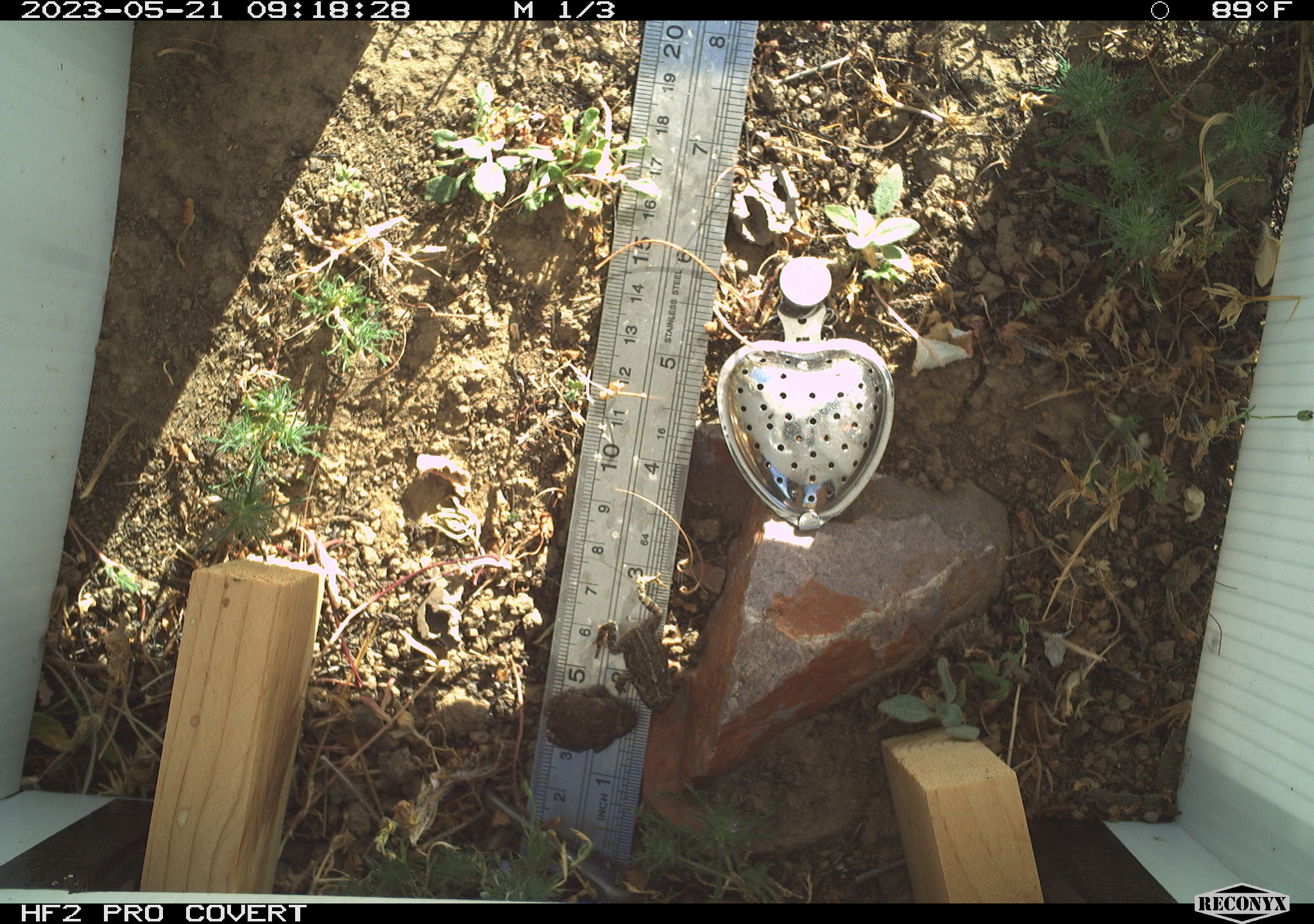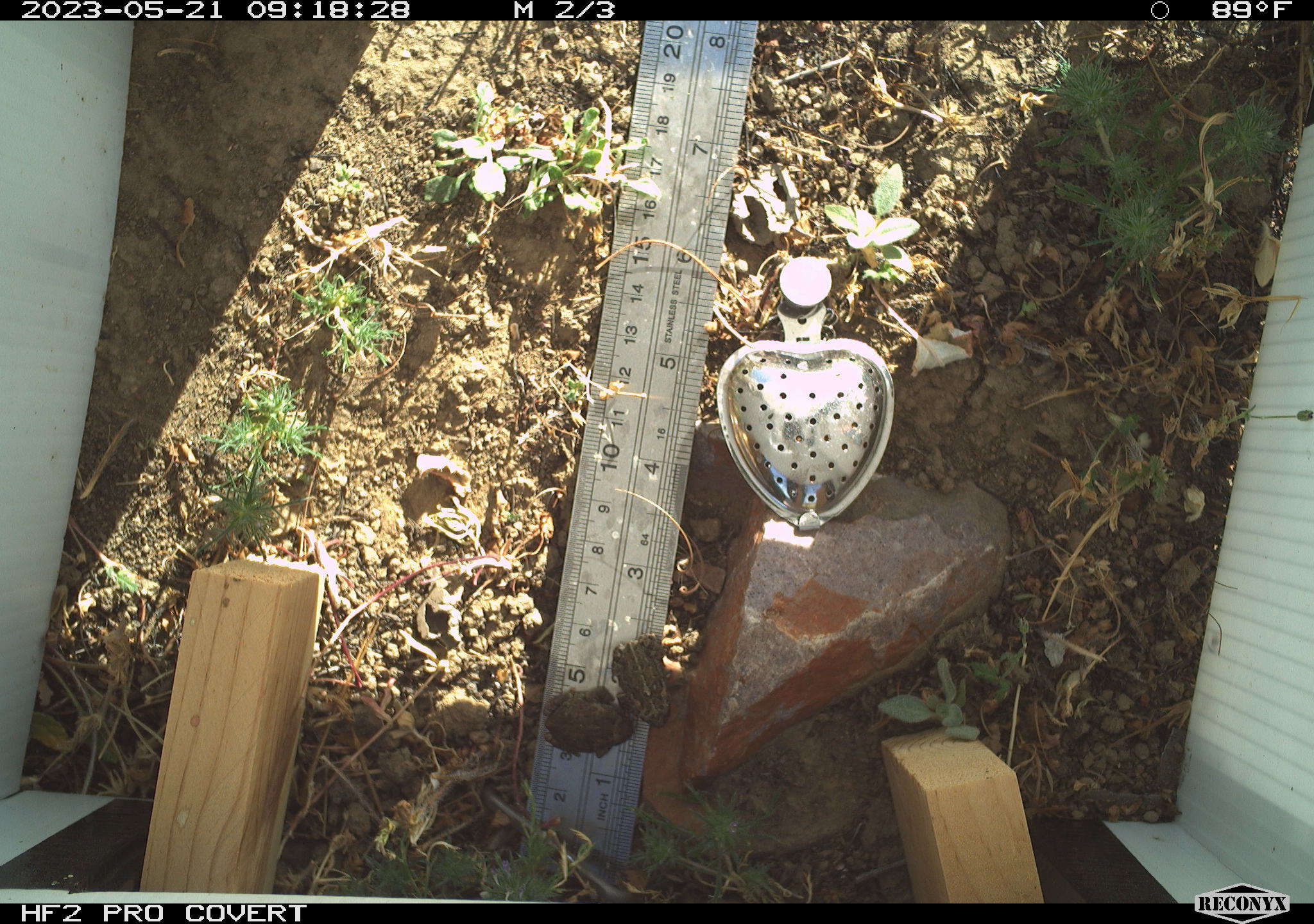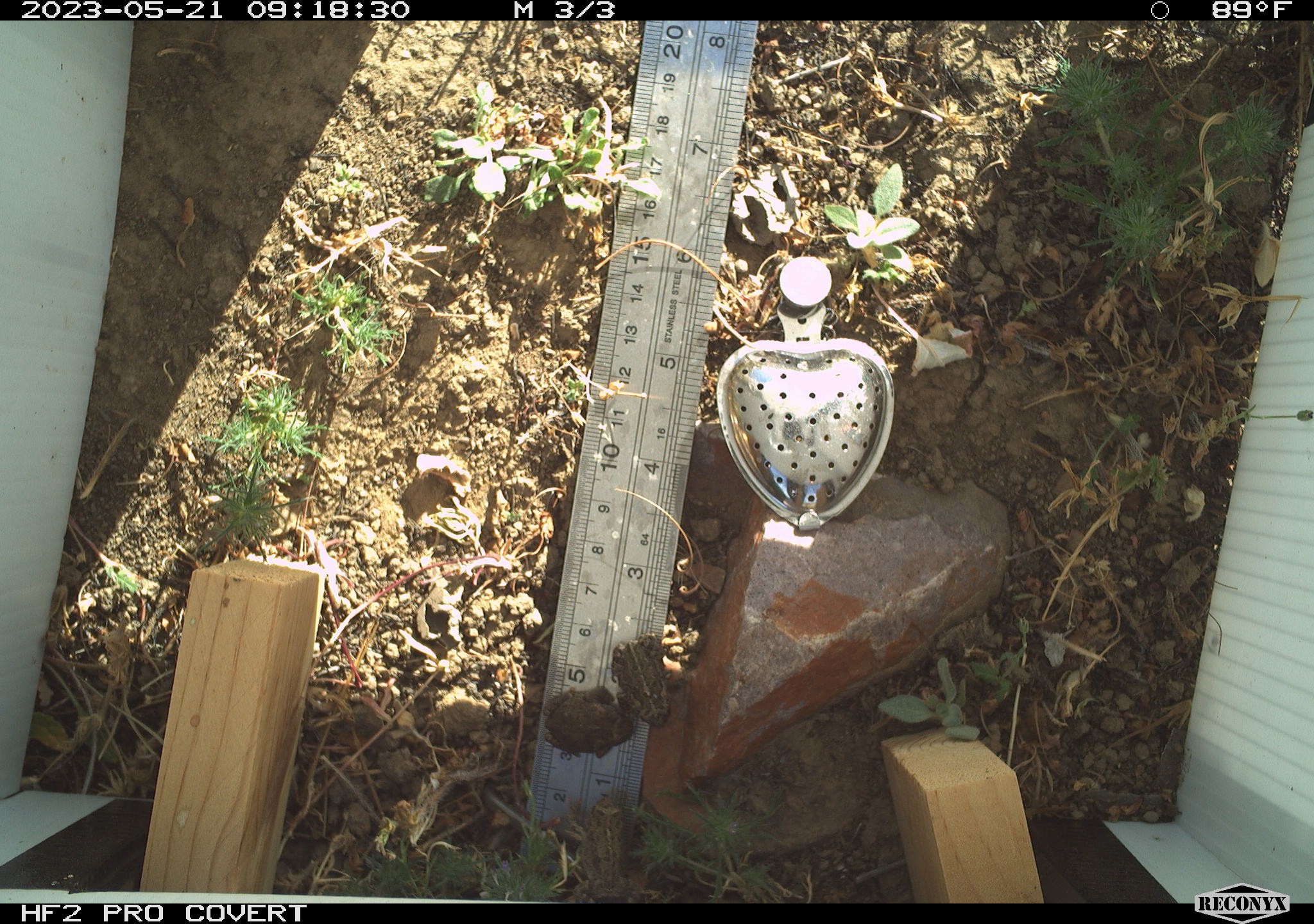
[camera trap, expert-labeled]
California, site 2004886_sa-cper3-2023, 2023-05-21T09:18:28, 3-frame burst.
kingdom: Animalia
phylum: Chordata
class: Amphibia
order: Anura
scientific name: Anura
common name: frogs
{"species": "frogs (Anura)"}